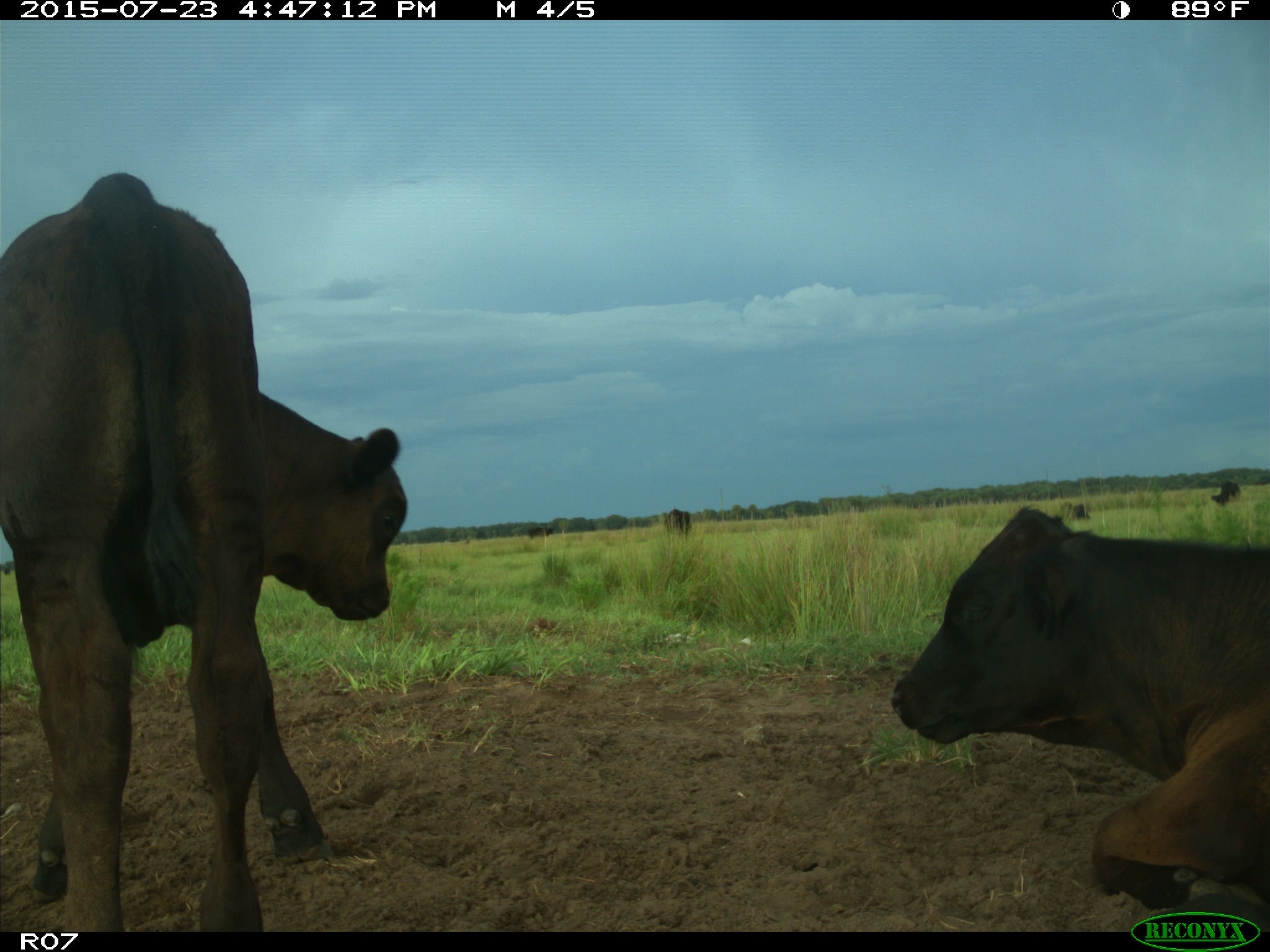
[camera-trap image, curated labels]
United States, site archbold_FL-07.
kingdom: Animalia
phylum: Chordata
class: Mammalia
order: Artiodactyla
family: Bovidae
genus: Bos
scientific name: Bos taurus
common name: domestic cow